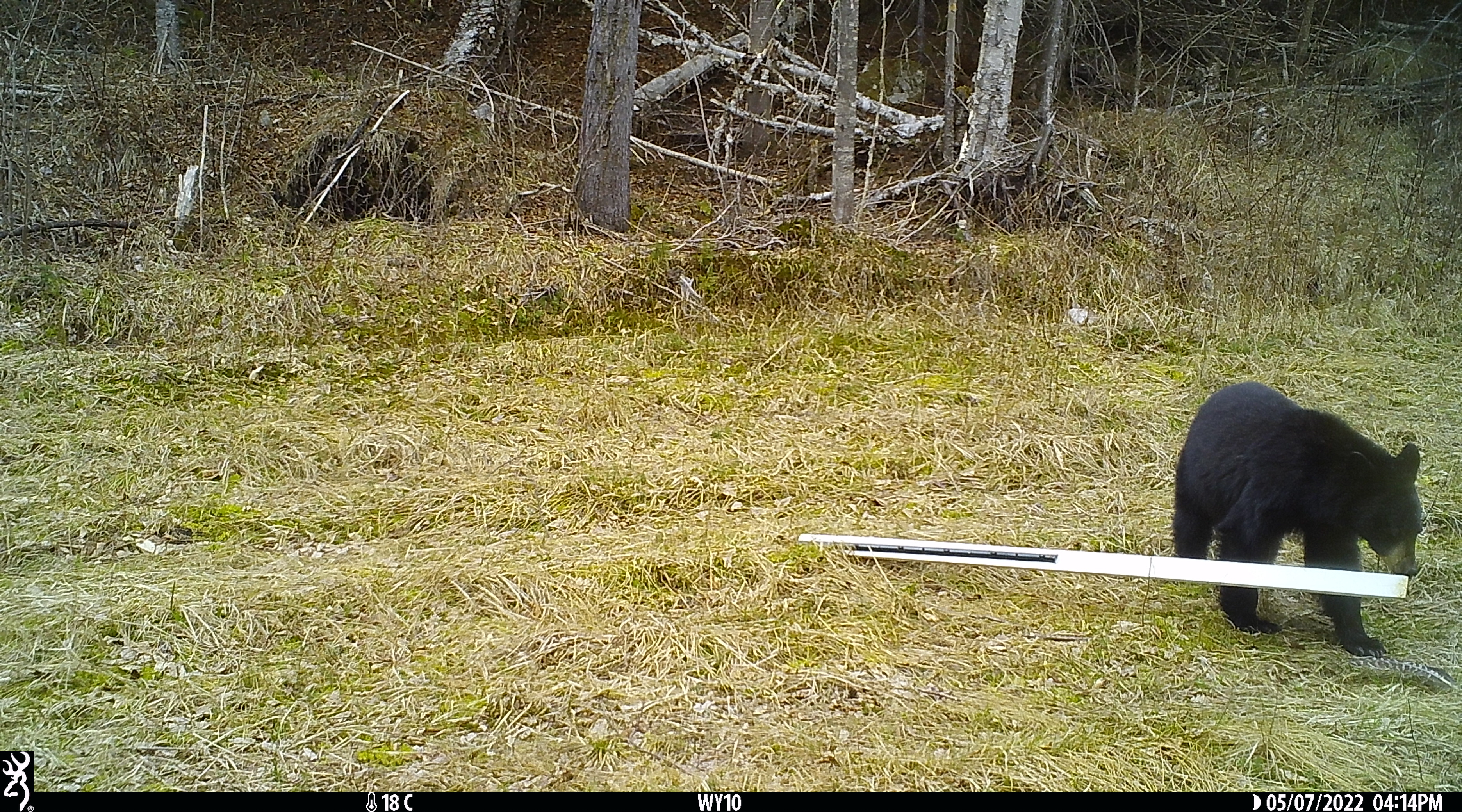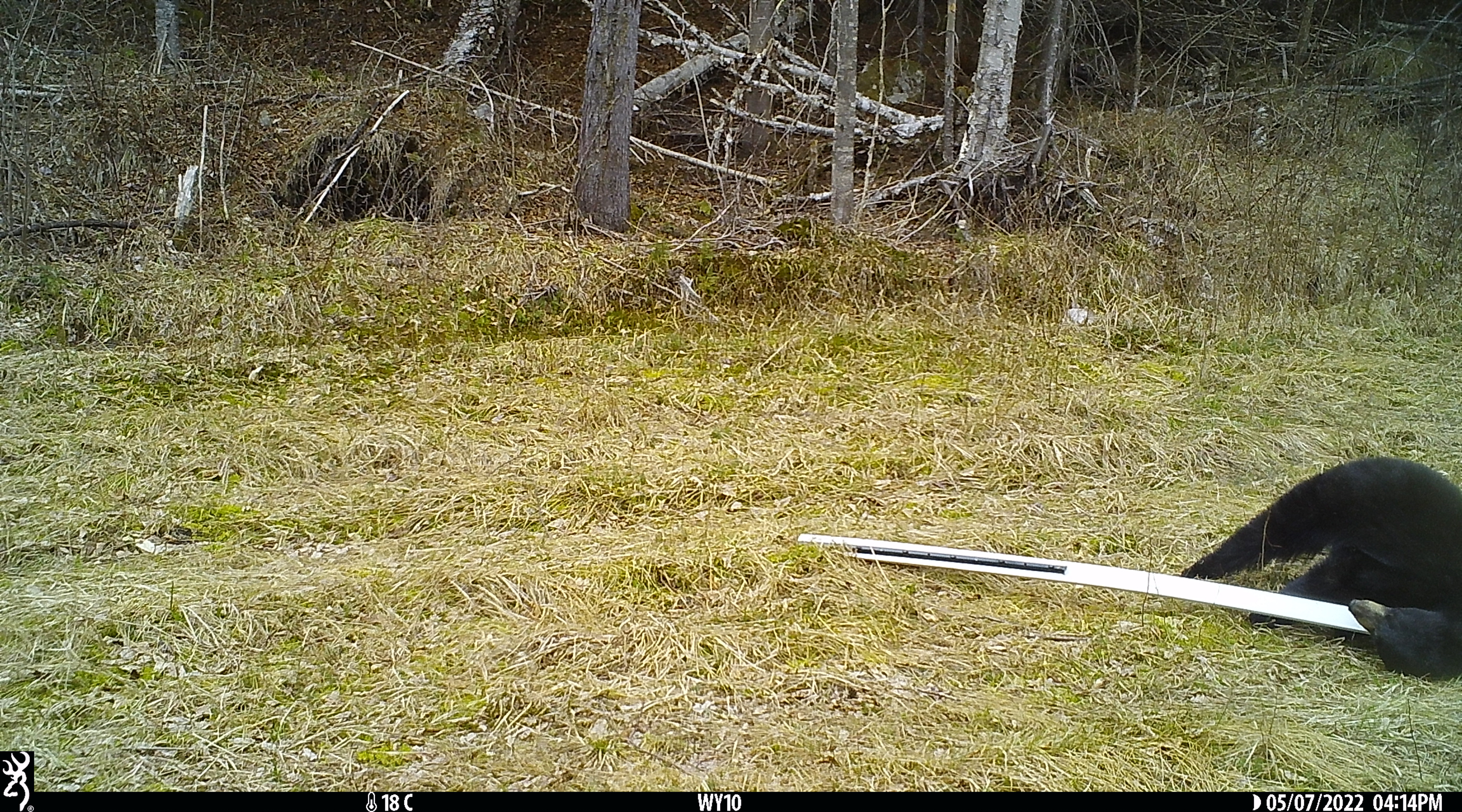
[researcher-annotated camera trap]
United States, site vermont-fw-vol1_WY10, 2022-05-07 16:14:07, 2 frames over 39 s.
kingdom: Animalia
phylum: Chordata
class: Mammalia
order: Carnivora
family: Ursidae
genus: Ursus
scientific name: Ursus americanus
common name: black bear